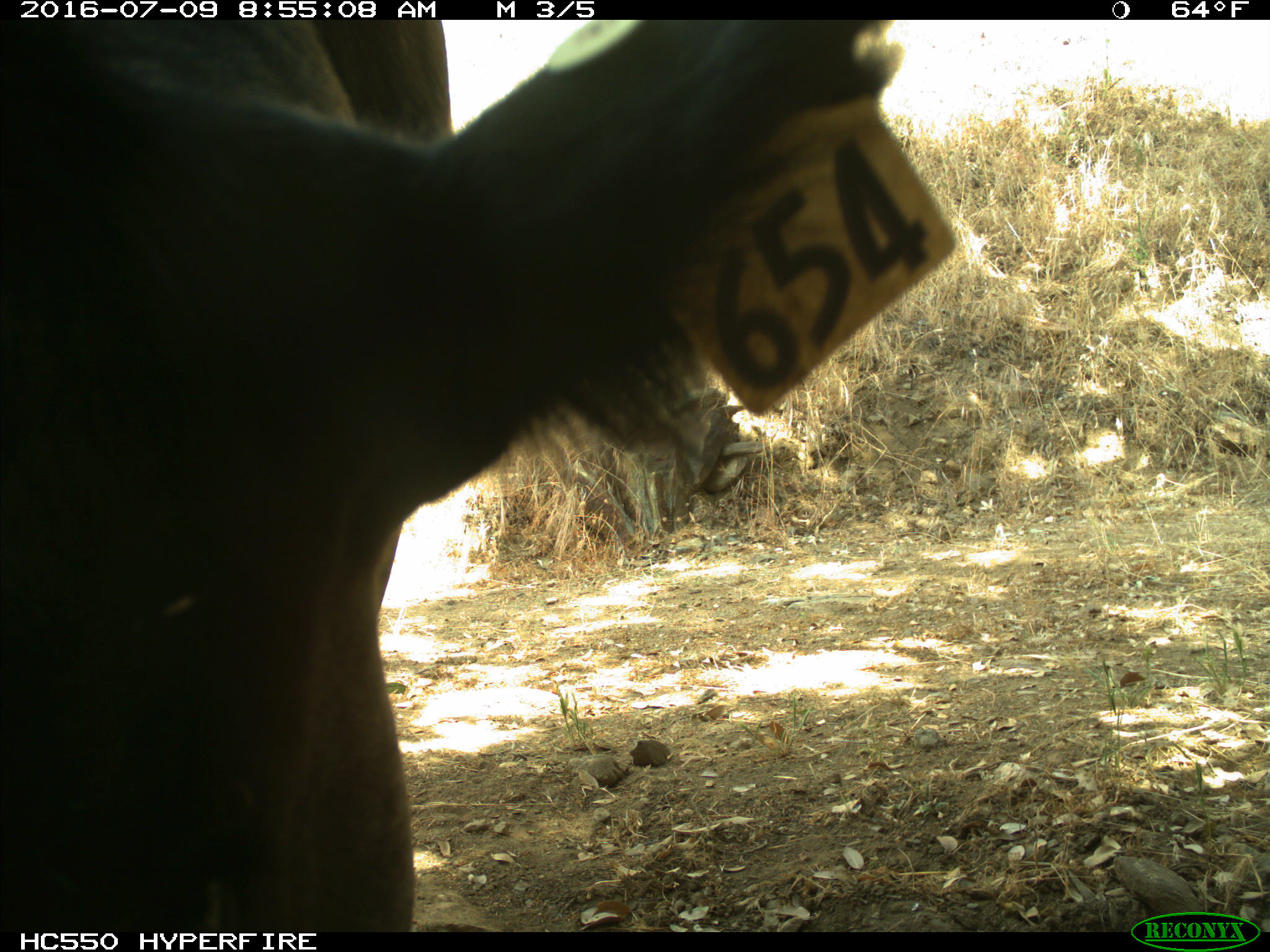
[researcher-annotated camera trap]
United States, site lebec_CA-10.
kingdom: Animalia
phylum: Chordata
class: Mammalia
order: Artiodactyla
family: Bovidae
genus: Bos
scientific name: Bos taurus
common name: domestic cow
Bos taurus (domestic cow).